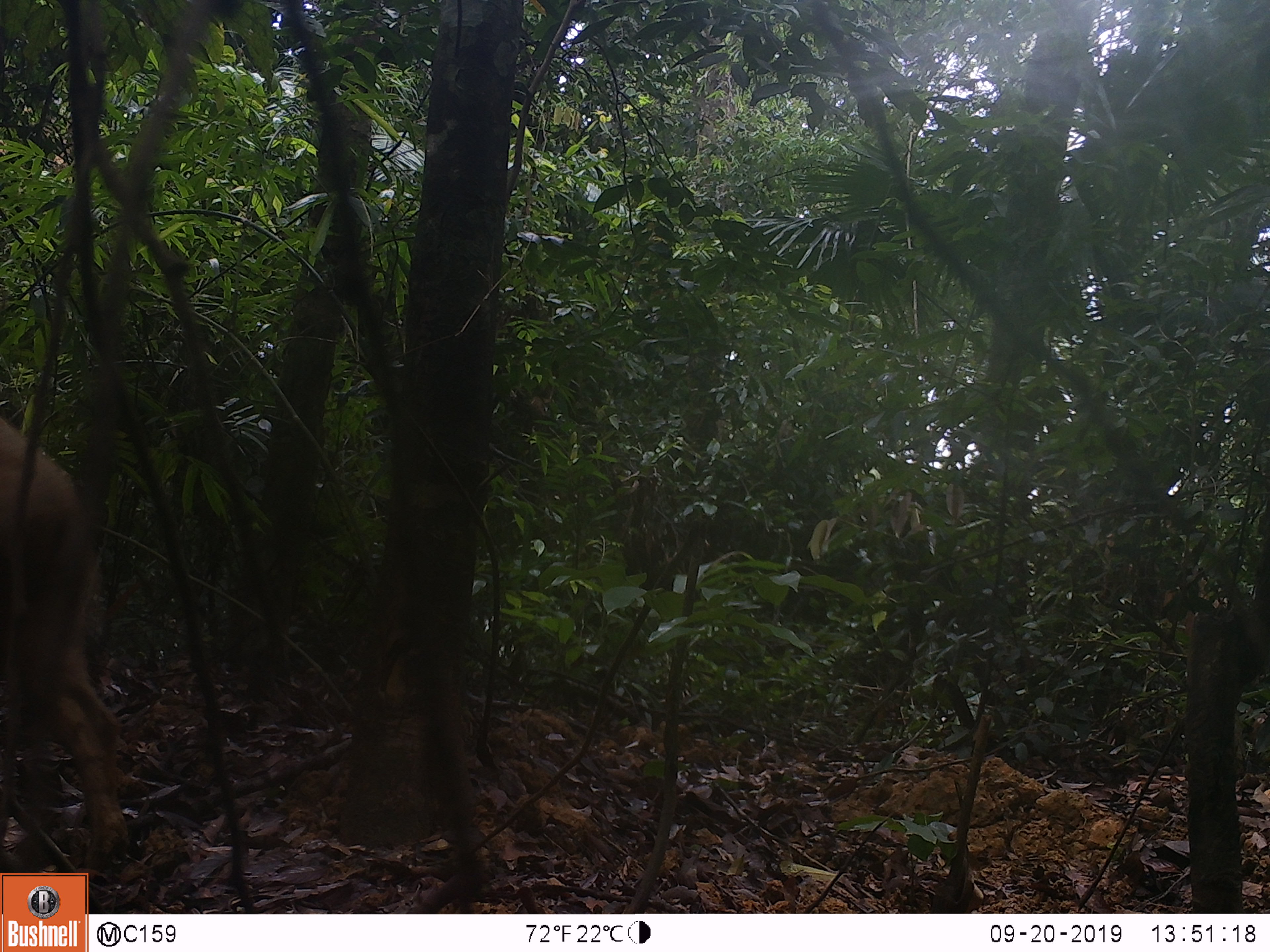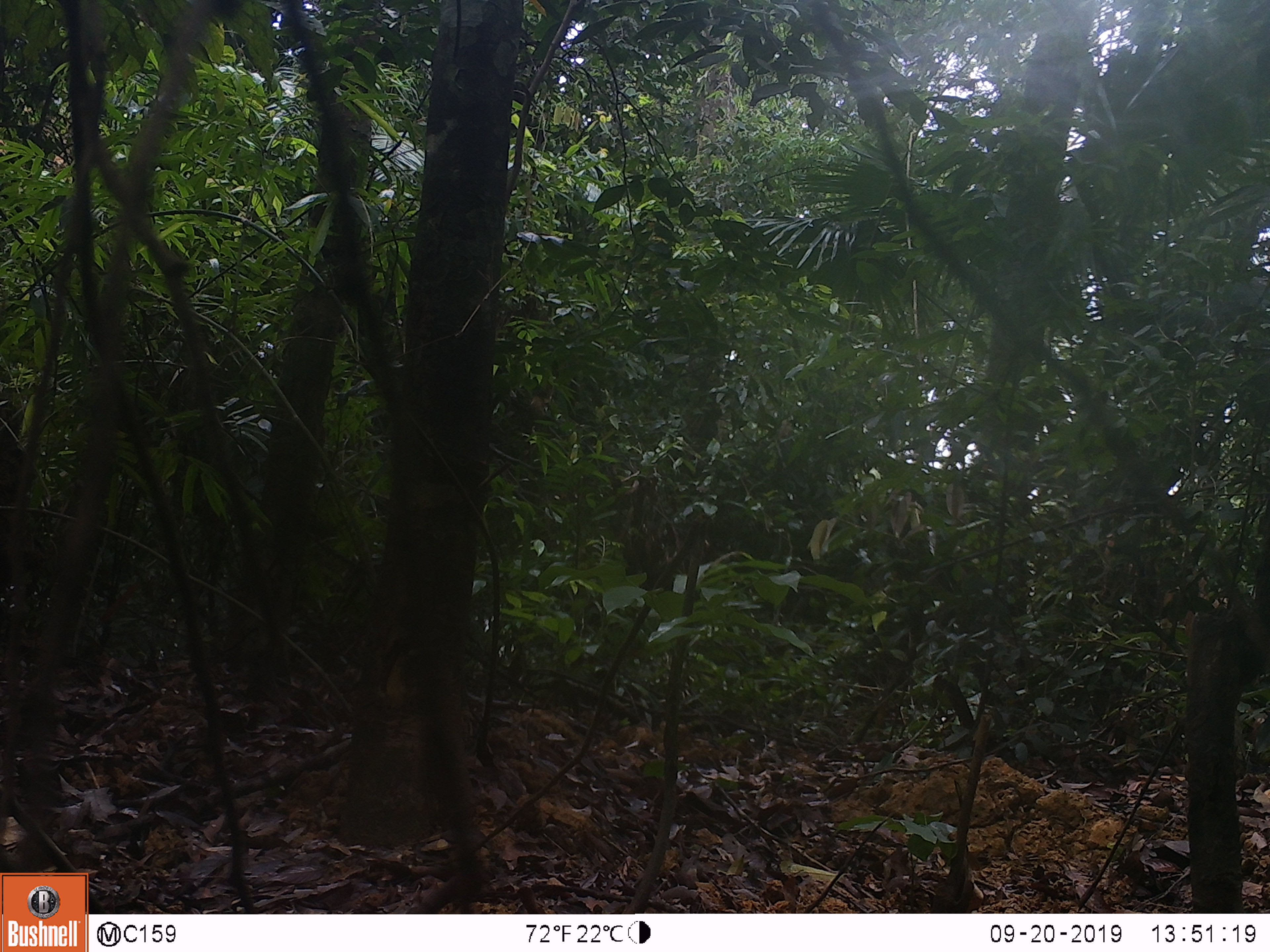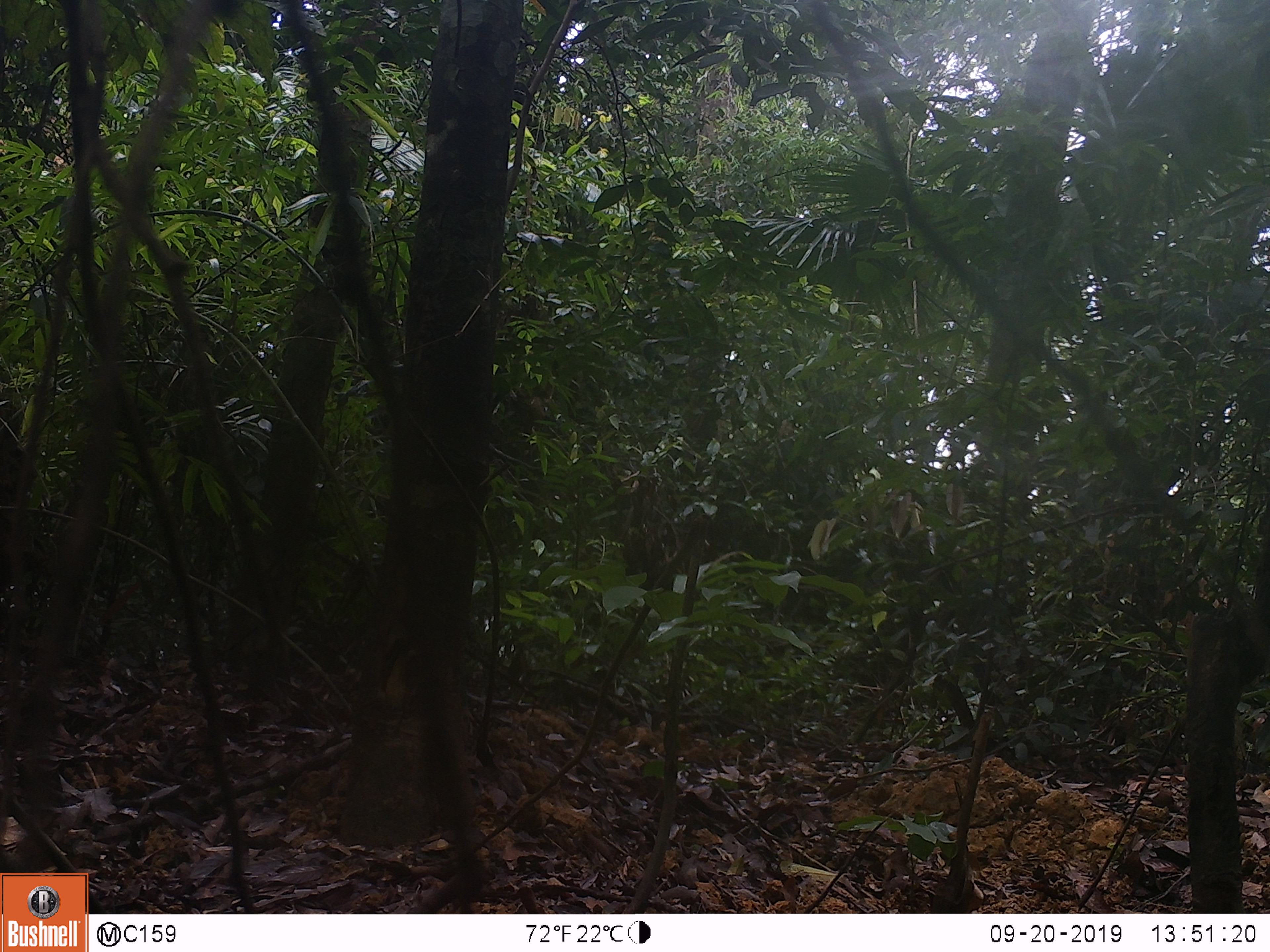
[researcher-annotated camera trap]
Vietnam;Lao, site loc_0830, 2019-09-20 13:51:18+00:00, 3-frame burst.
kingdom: Animalia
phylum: Chordata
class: Mammalia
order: Artiodactyla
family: Suidae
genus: Sus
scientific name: Sus scrofa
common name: eurasian wild pig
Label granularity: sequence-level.